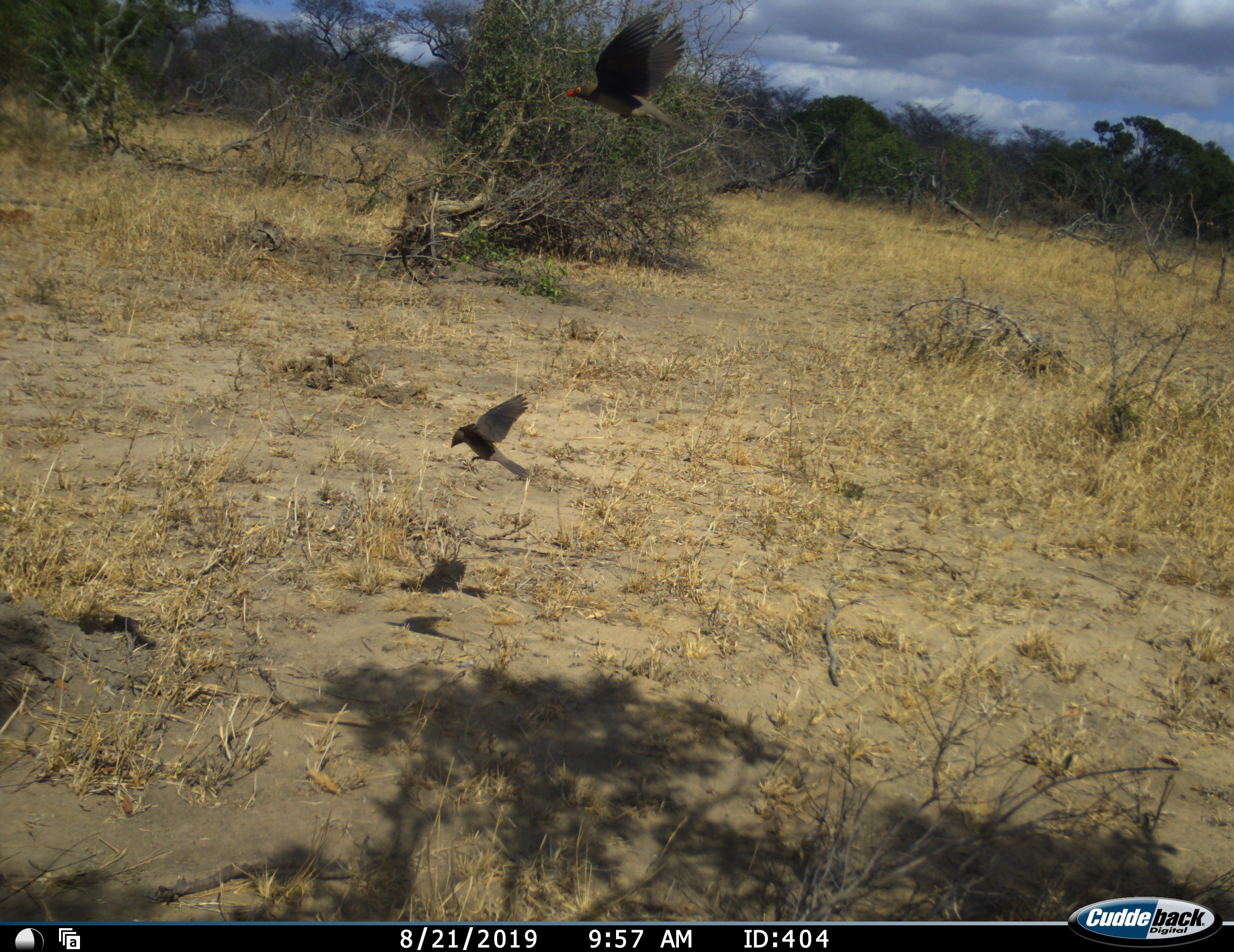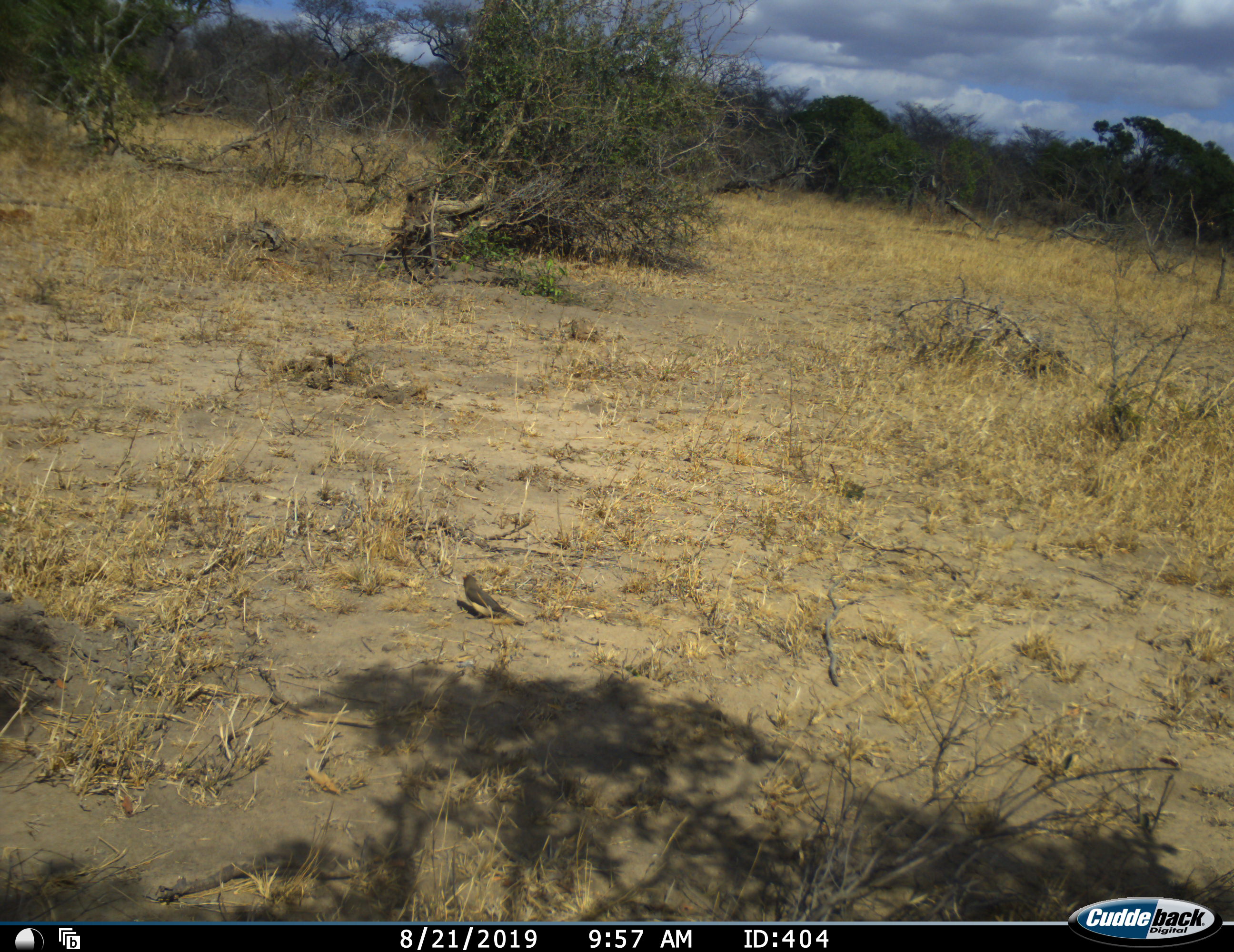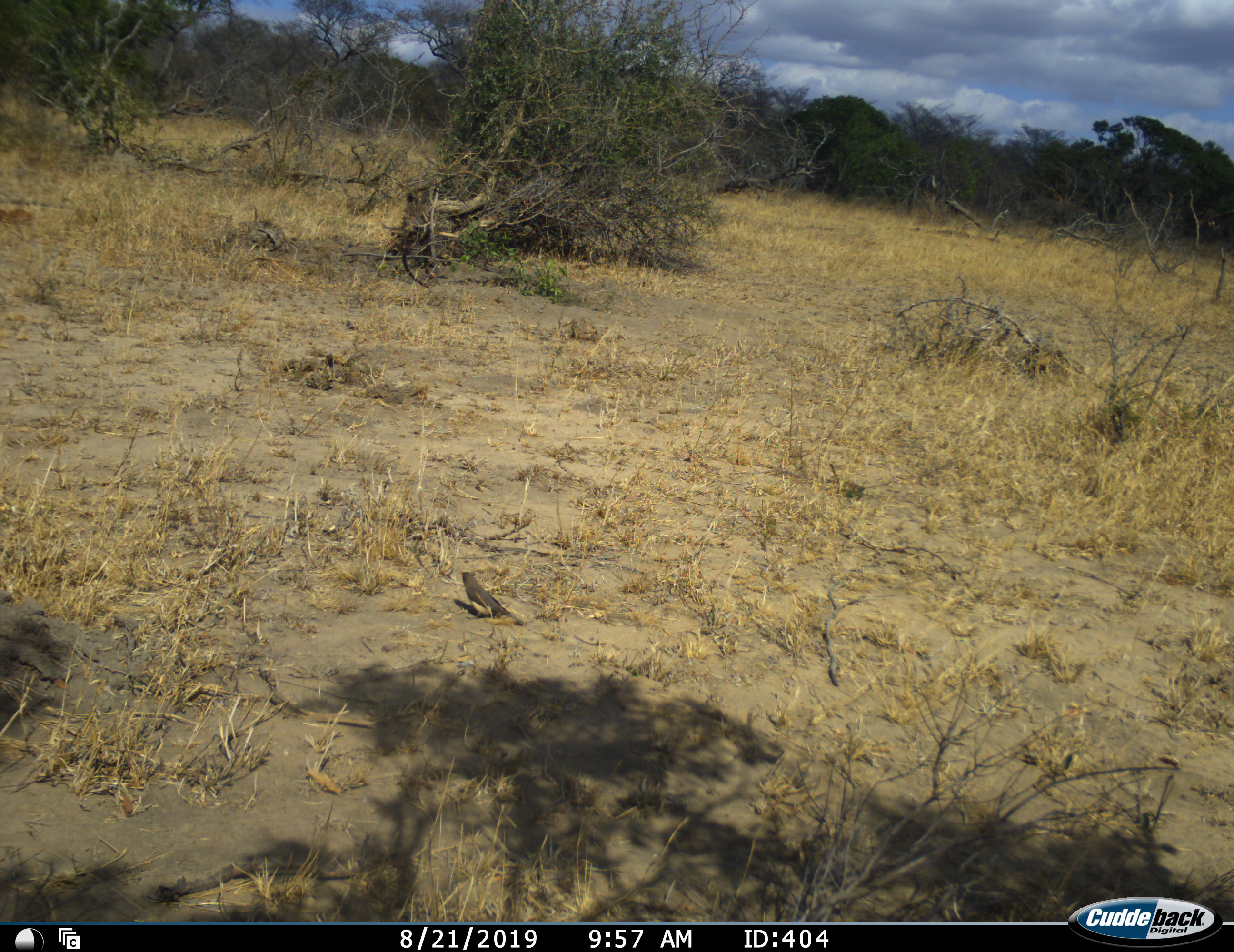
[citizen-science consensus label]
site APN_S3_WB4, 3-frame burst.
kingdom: Animalia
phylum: Chordata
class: Aves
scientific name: Aves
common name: bird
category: birdother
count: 2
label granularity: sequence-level